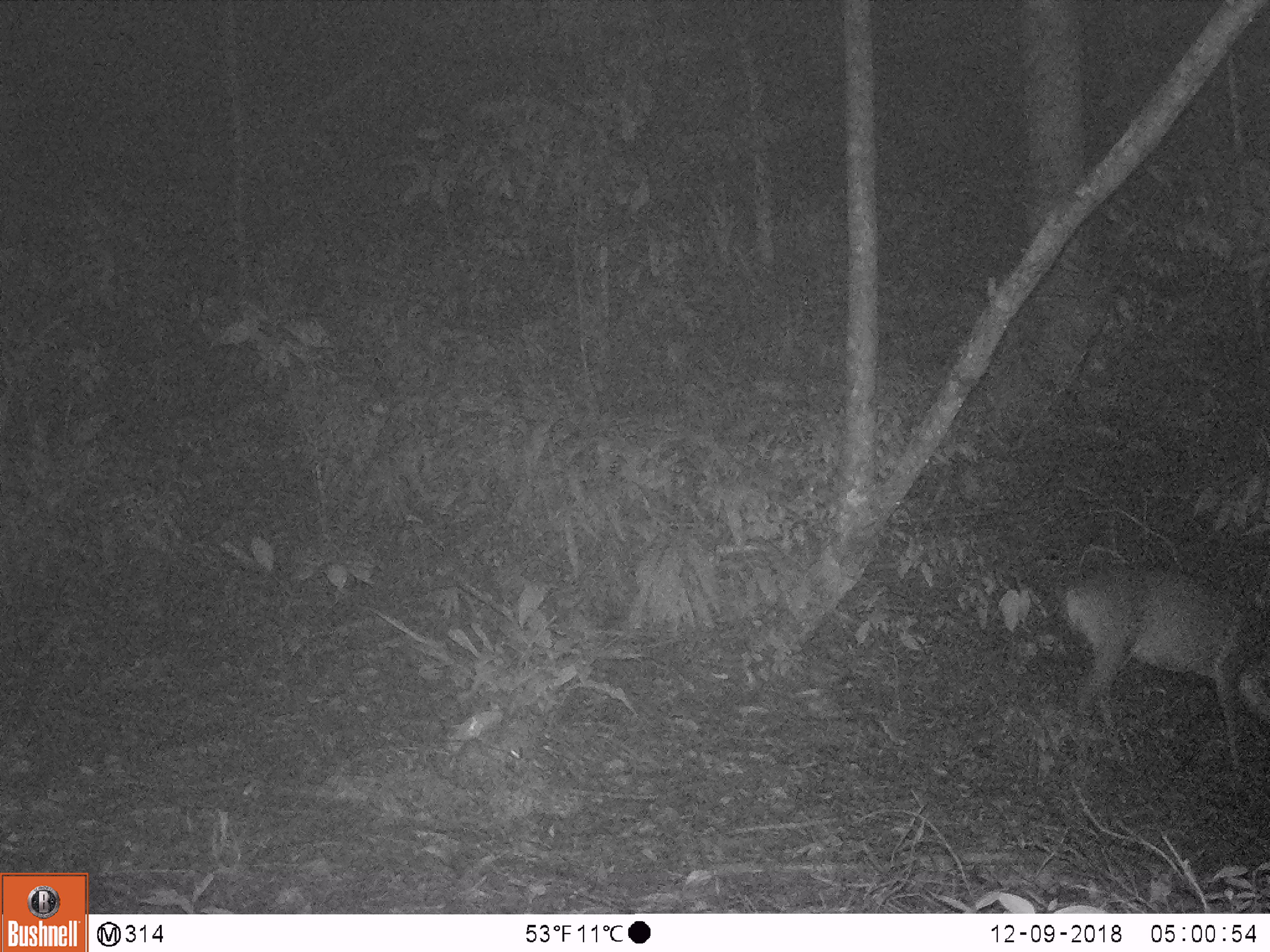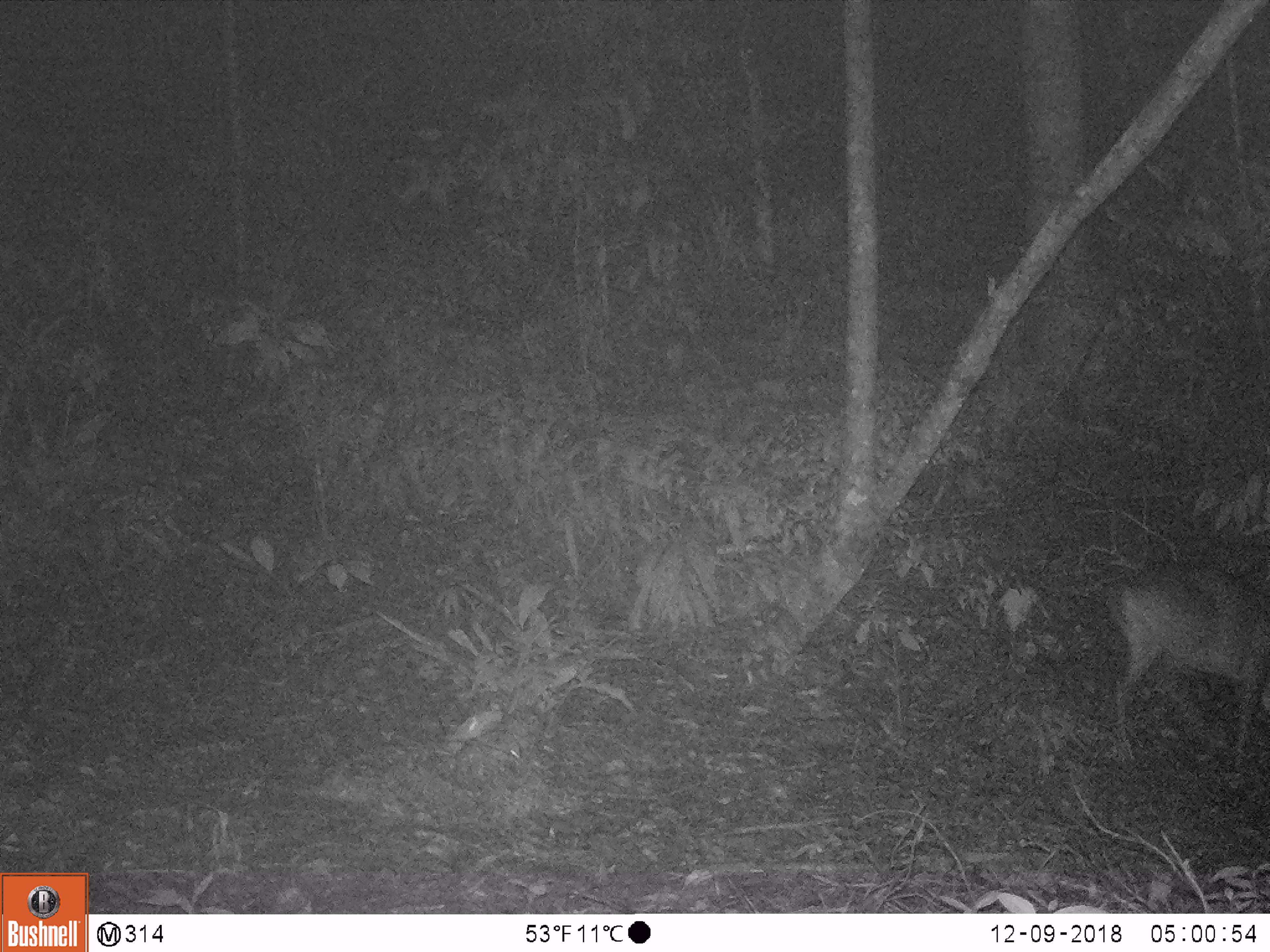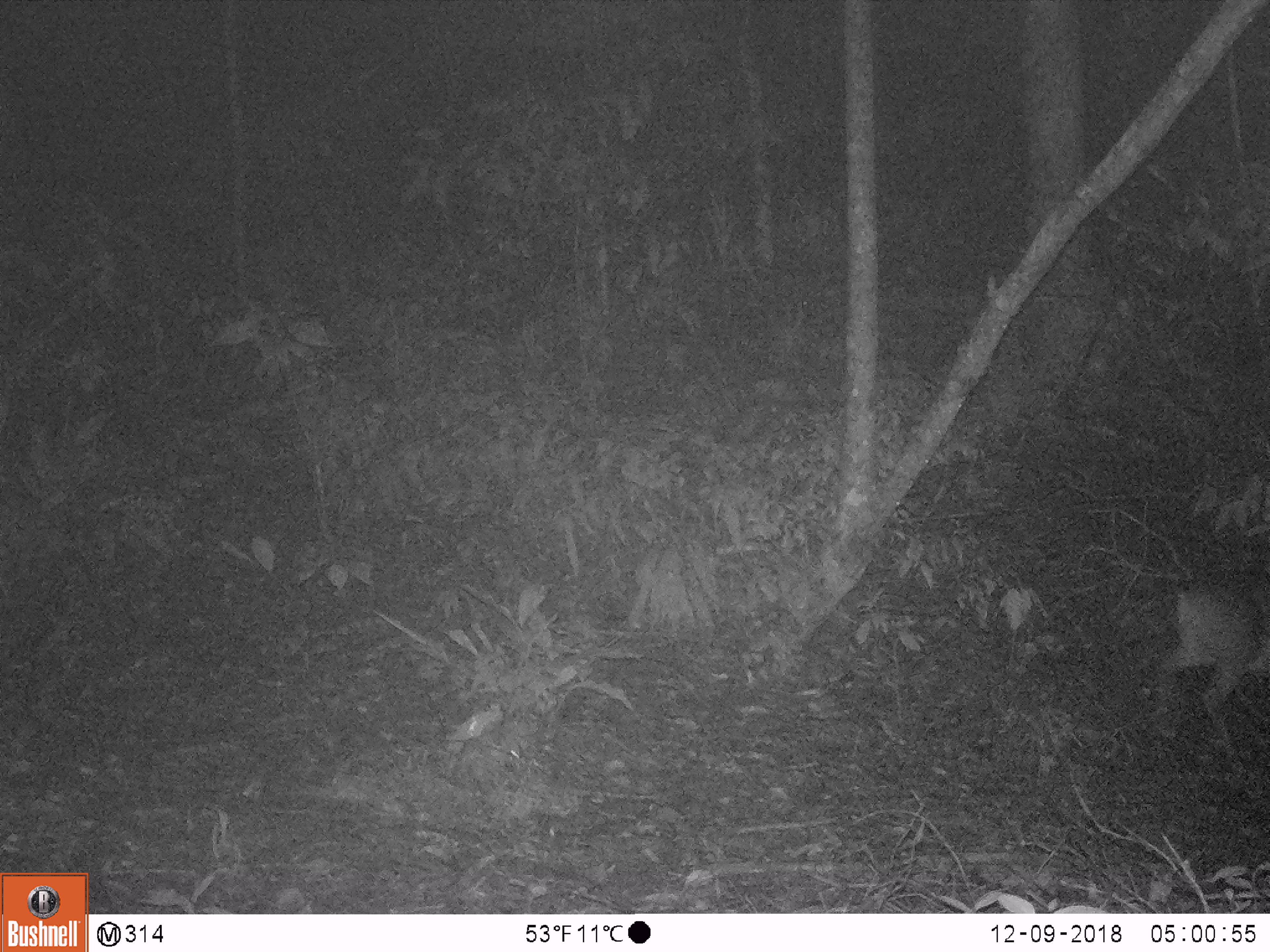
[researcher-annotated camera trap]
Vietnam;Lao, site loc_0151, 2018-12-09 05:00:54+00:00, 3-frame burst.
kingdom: Animalia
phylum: Chordata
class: Mammalia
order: Artiodactyla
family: Cervidae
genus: Muntiacus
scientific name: Muntiacus vuquangensis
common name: large-antlered muntjac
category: large antlered muntjac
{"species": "large antlered muntjac (large-antlered muntjac) (Muntiacus vuquangensis)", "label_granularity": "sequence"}